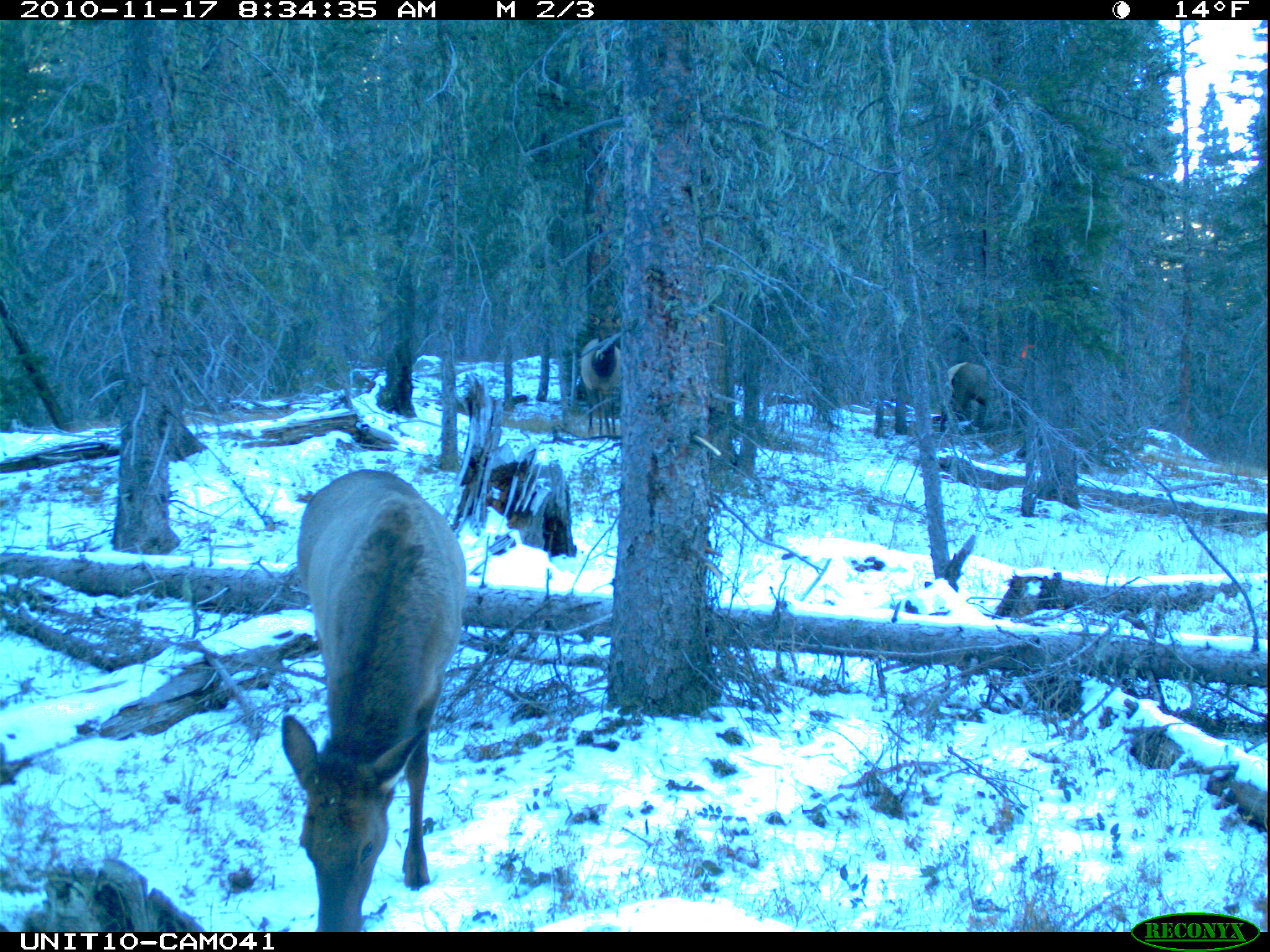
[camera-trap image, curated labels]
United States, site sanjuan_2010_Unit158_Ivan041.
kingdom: Animalia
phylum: Chordata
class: Mammalia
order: Artiodactyla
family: Cervidae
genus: Cervus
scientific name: Cervus elaphus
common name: red deer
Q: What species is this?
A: Cervus elaphus (red deer).